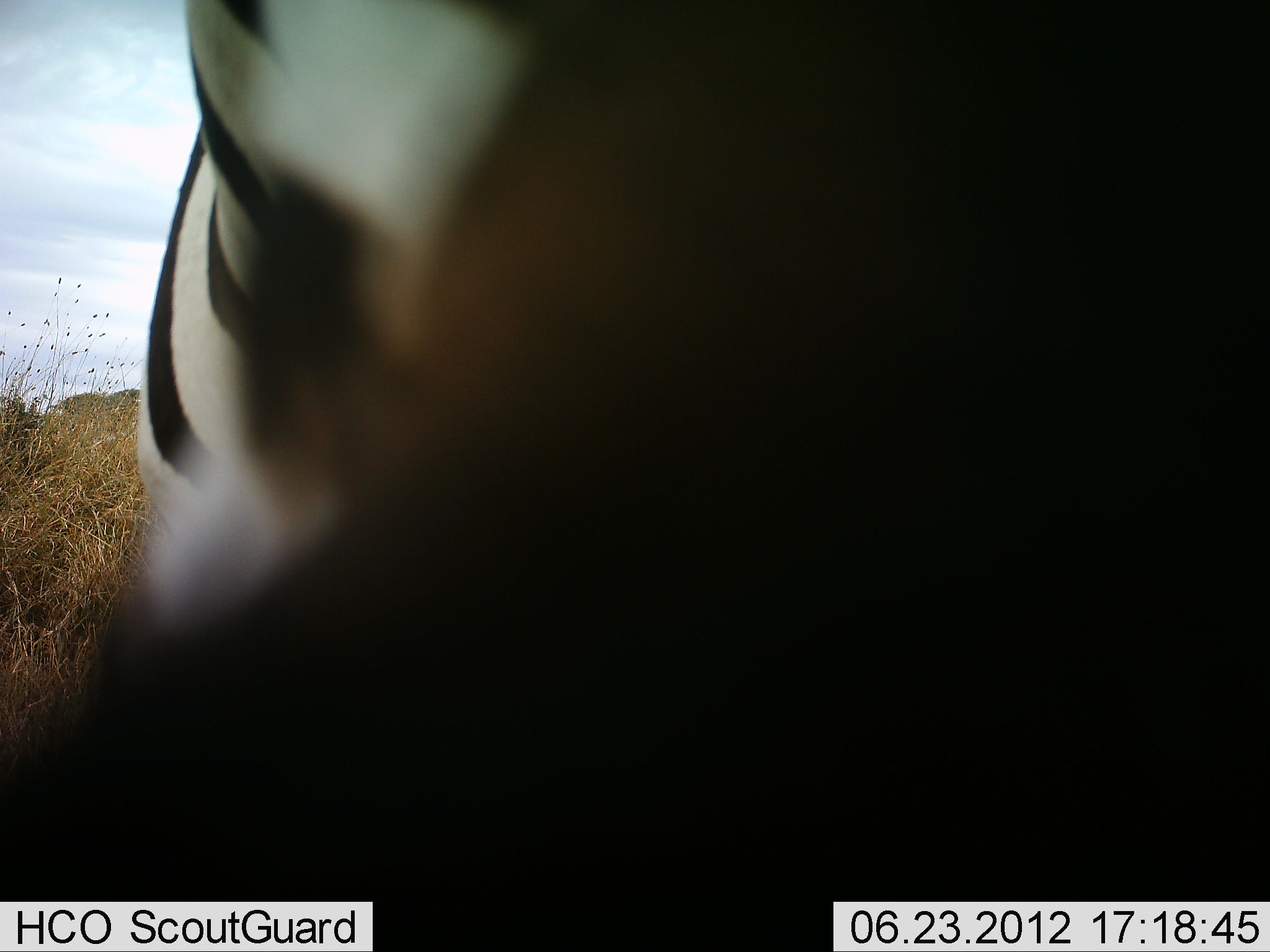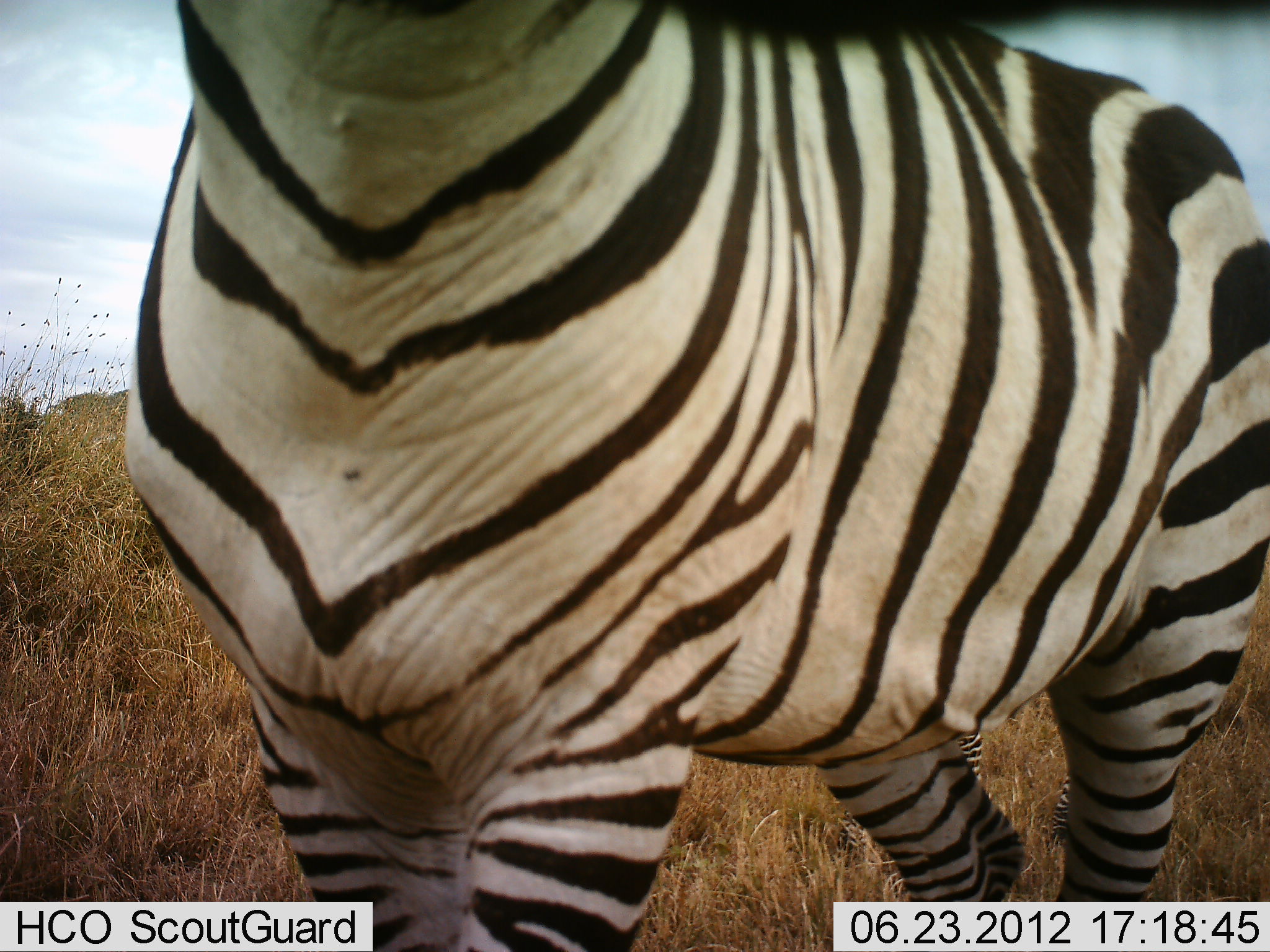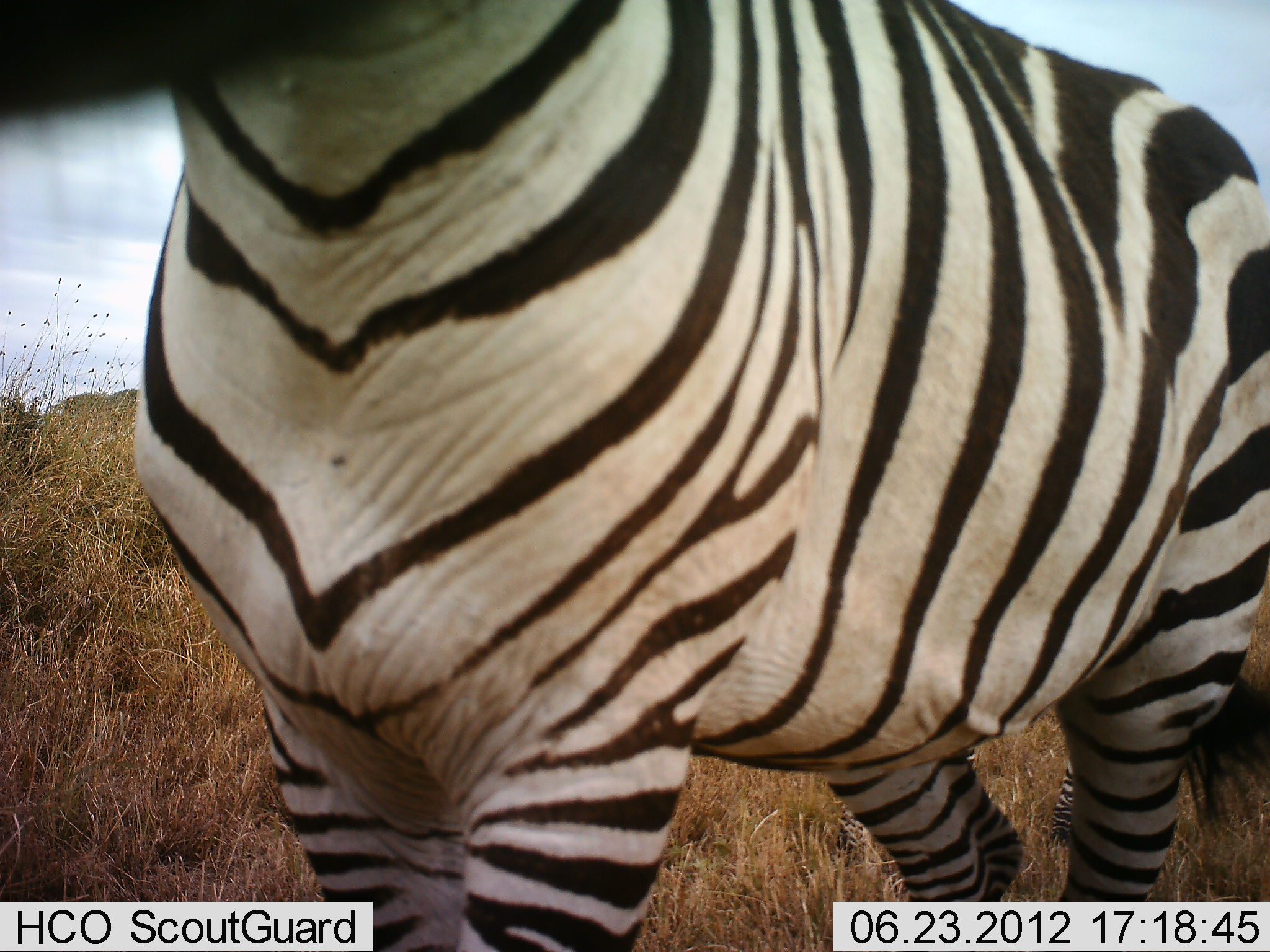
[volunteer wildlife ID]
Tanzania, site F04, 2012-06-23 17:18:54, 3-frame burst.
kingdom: Animalia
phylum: Chordata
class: Mammalia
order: Perissodactyla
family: Equidae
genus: Equus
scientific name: Equus quagga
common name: plains zebra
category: zebra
Zebra (plains zebra) (Equus quagga), count 1. Behavior (volunteer vote fractions): standing 80%, resting 0%, moving 0%, interacting 20%. Young present (vote fraction): 10%. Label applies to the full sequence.